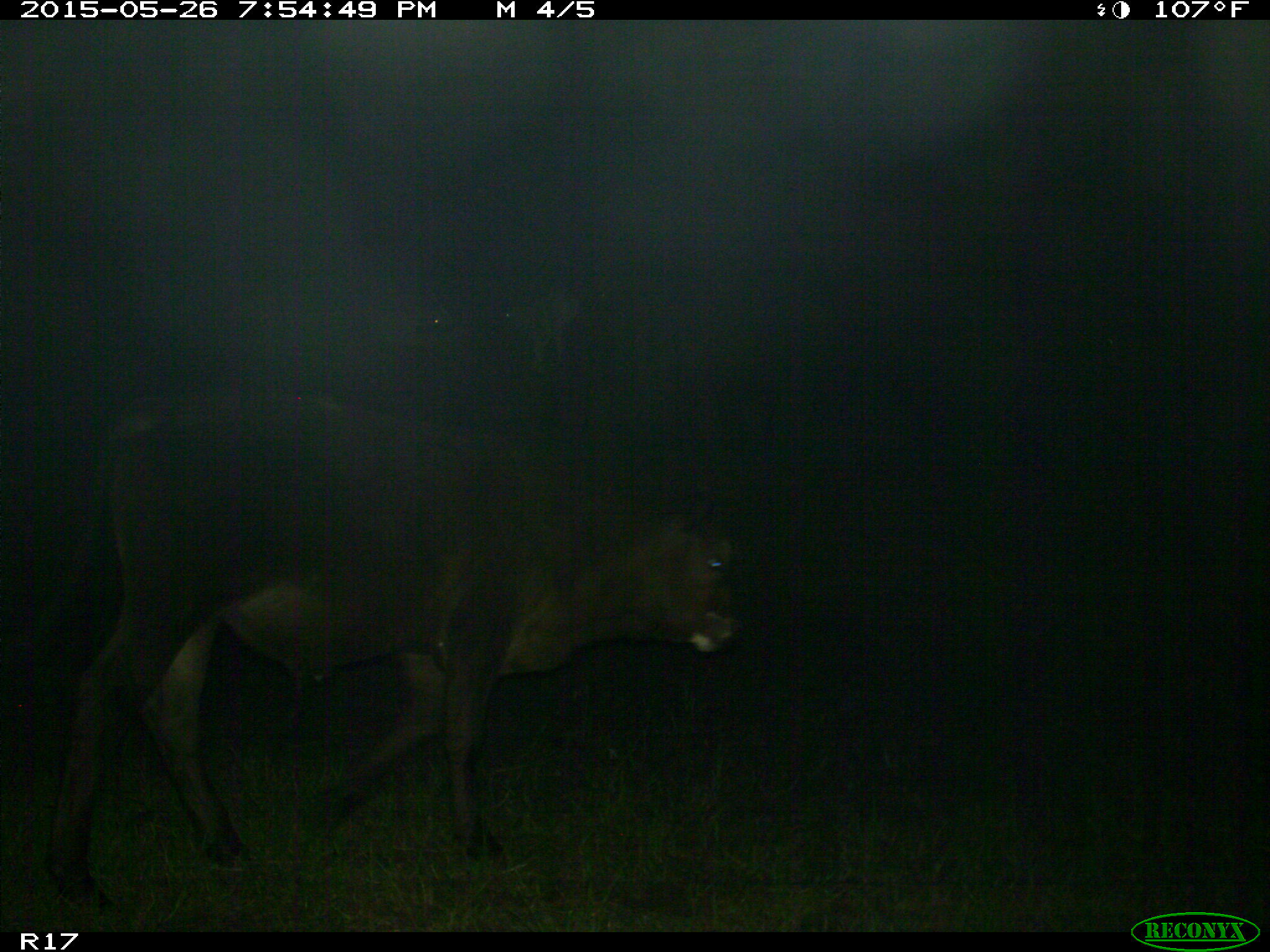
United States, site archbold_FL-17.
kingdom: Animalia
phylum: Chordata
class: Mammalia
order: Artiodactyla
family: Bovidae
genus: Bos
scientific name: Bos taurus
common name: domestic cow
Bos taurus (domestic cow).